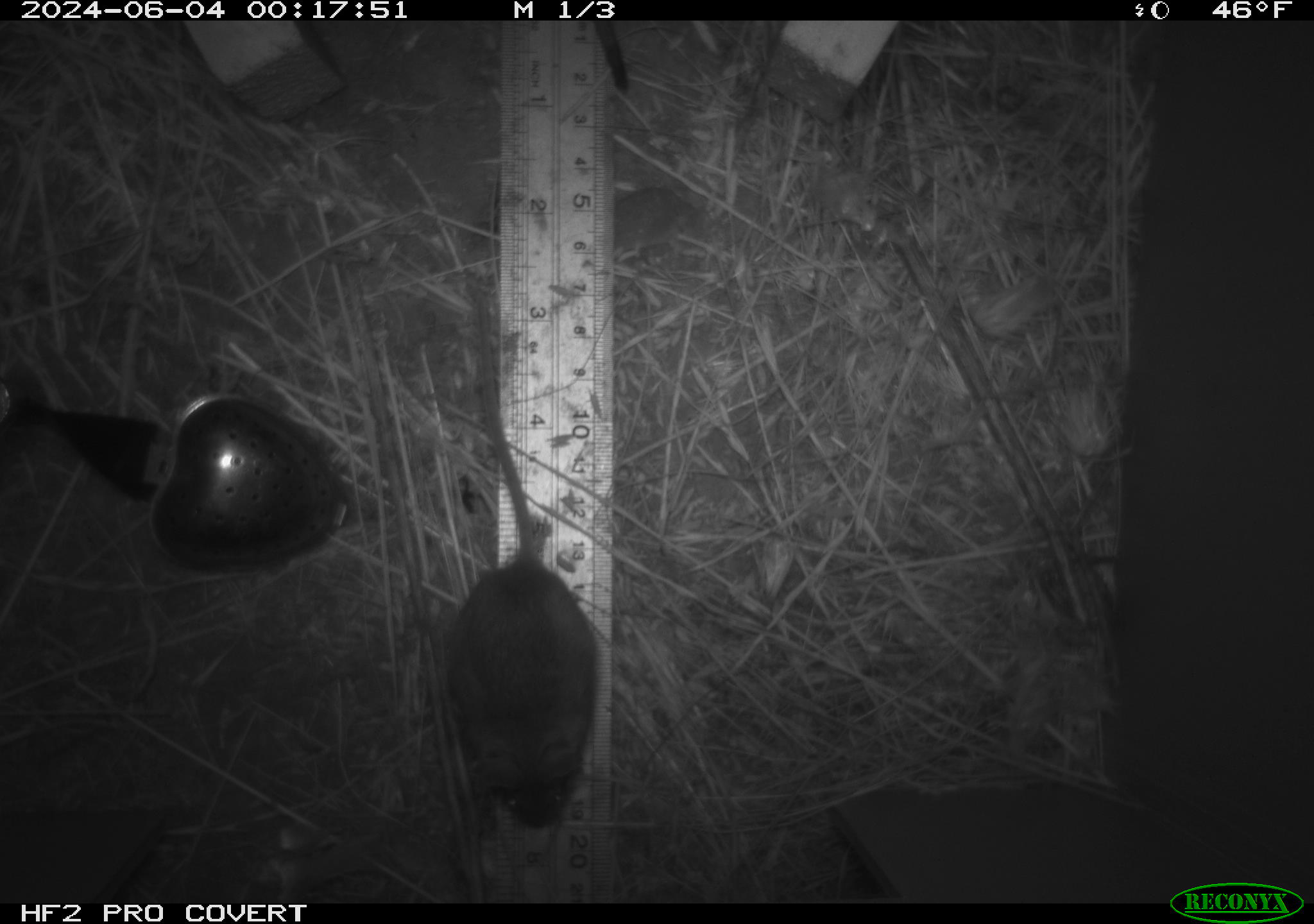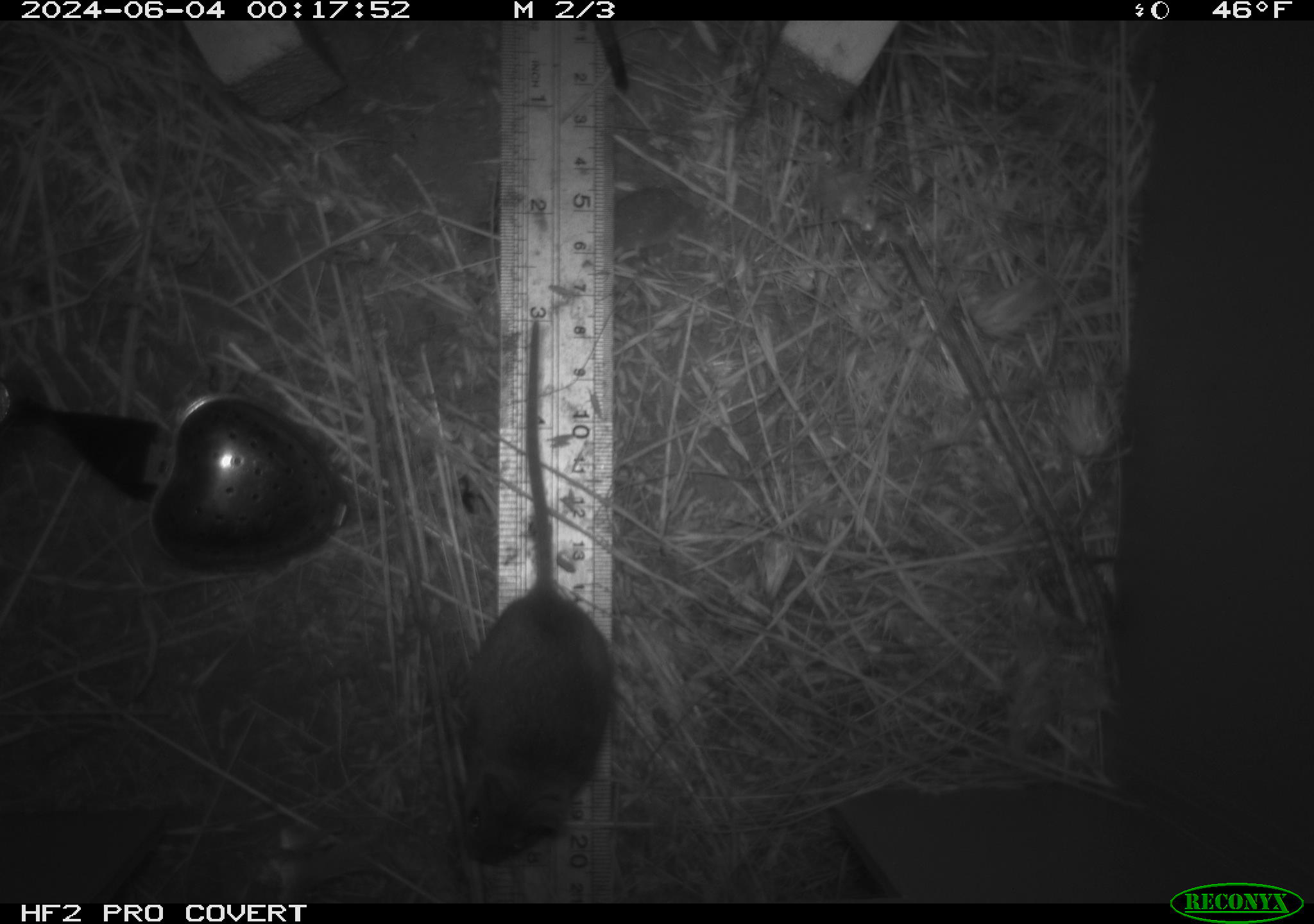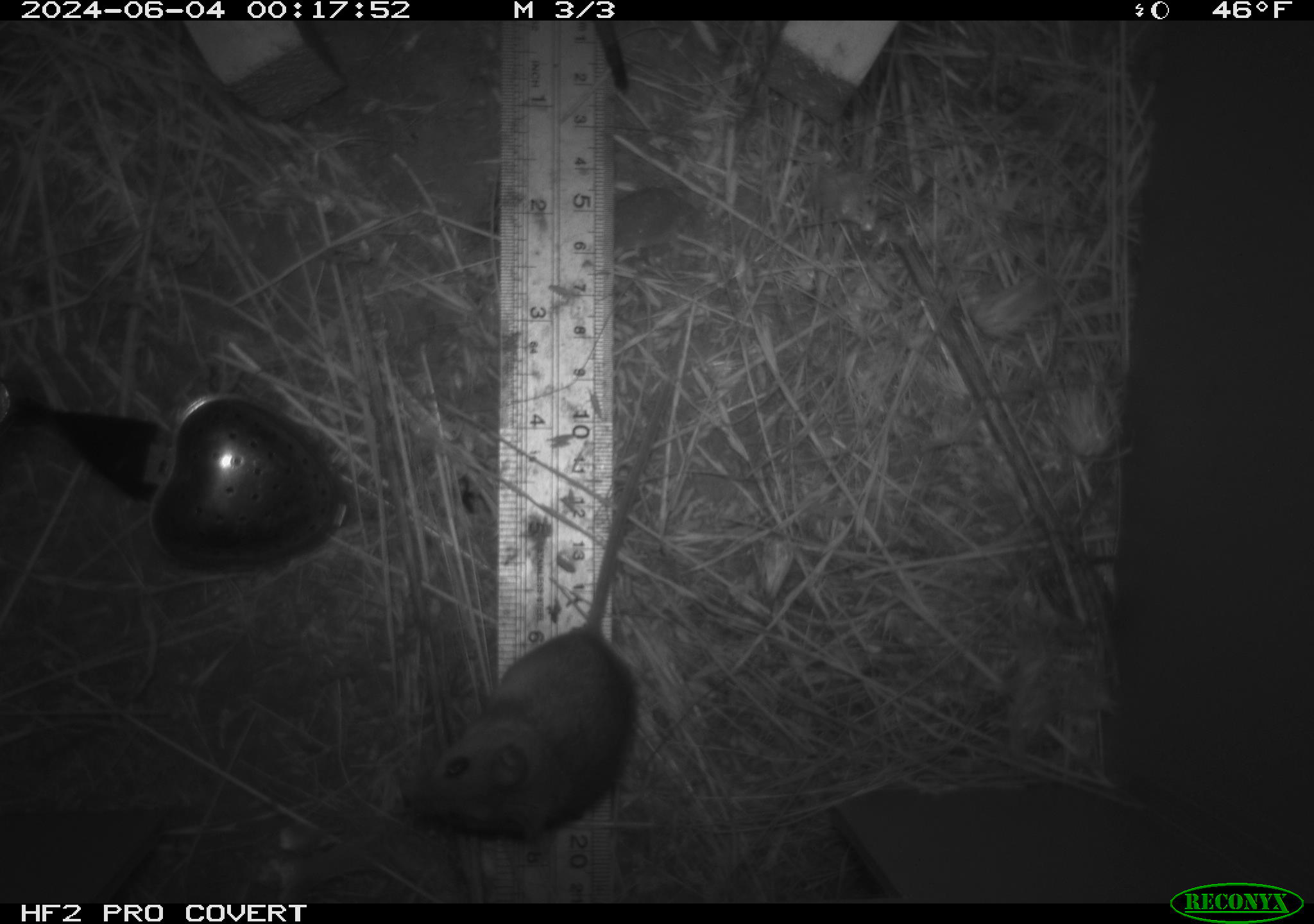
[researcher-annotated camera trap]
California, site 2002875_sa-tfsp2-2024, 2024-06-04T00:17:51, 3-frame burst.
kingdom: Animalia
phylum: Chordata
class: Mammalia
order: Rodentia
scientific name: Rodentia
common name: mouse species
Mouse species (Rodentia).